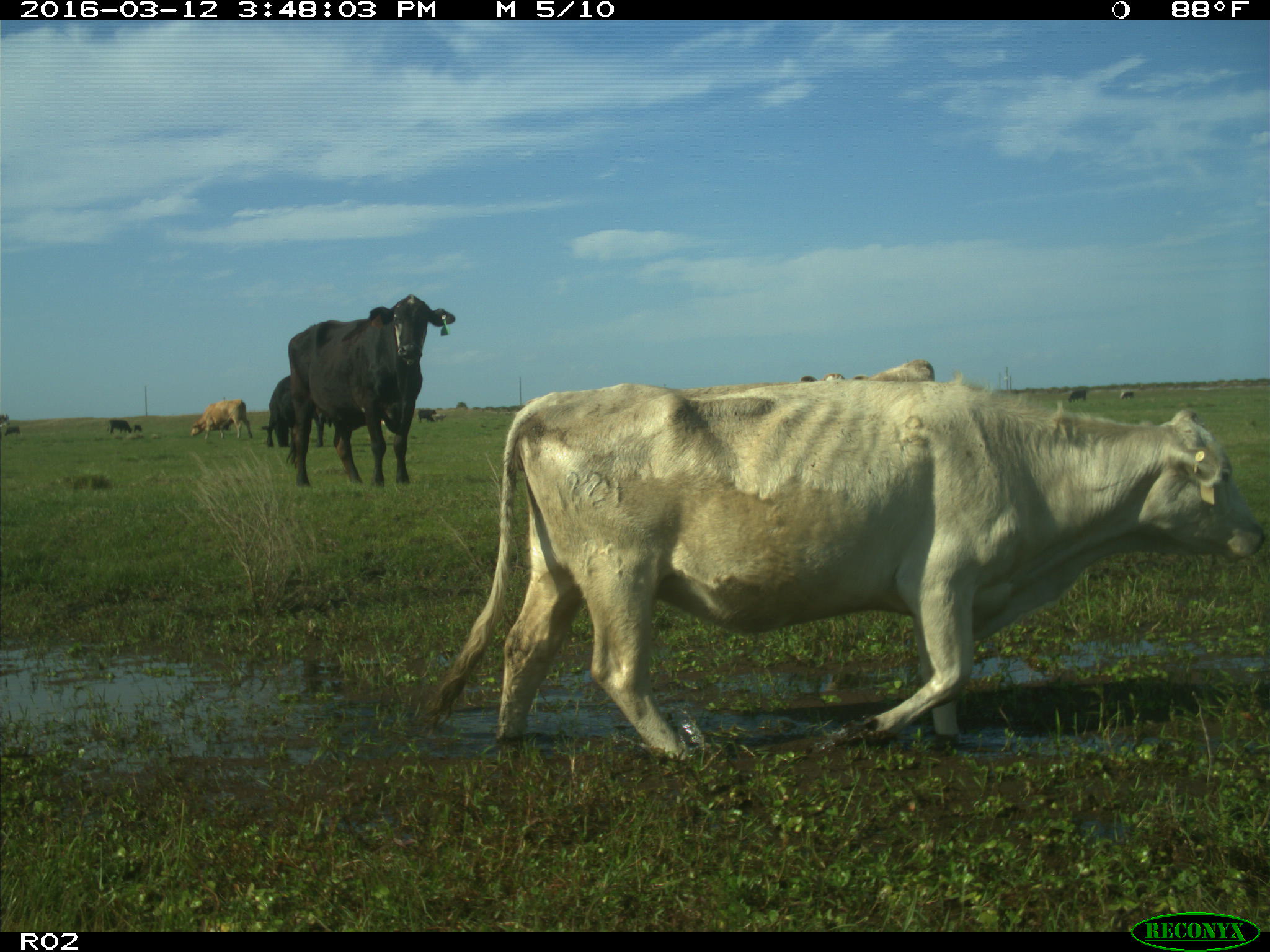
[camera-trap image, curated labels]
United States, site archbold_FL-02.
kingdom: Animalia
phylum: Chordata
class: Mammalia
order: Artiodactyla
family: Bovidae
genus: Bos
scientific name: Bos taurus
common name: domestic cow